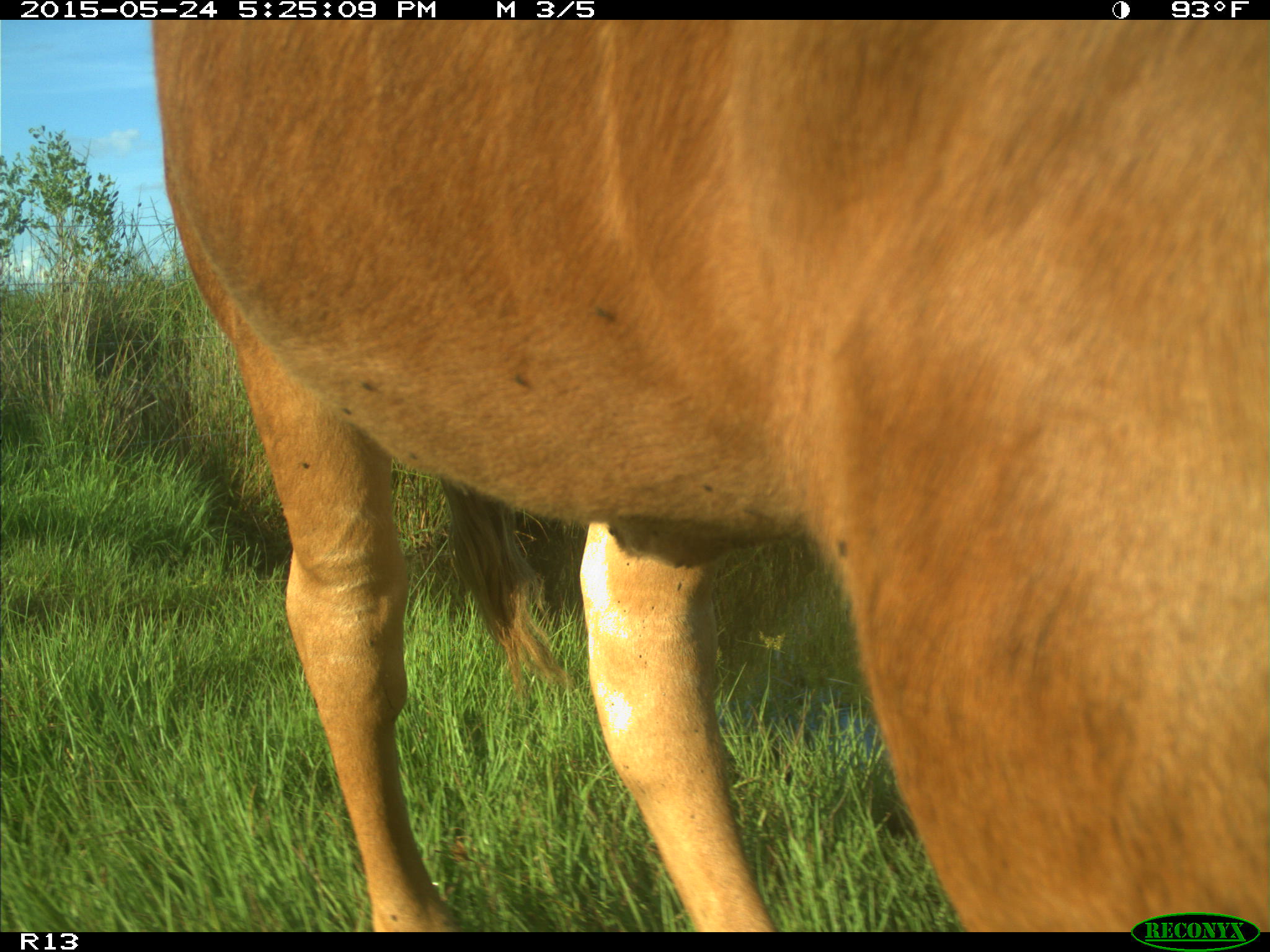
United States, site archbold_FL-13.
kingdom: Animalia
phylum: Chordata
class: Mammalia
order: Artiodactyla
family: Bovidae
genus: Bos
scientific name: Bos taurus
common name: domestic cow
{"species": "Bos taurus (domestic cow)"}